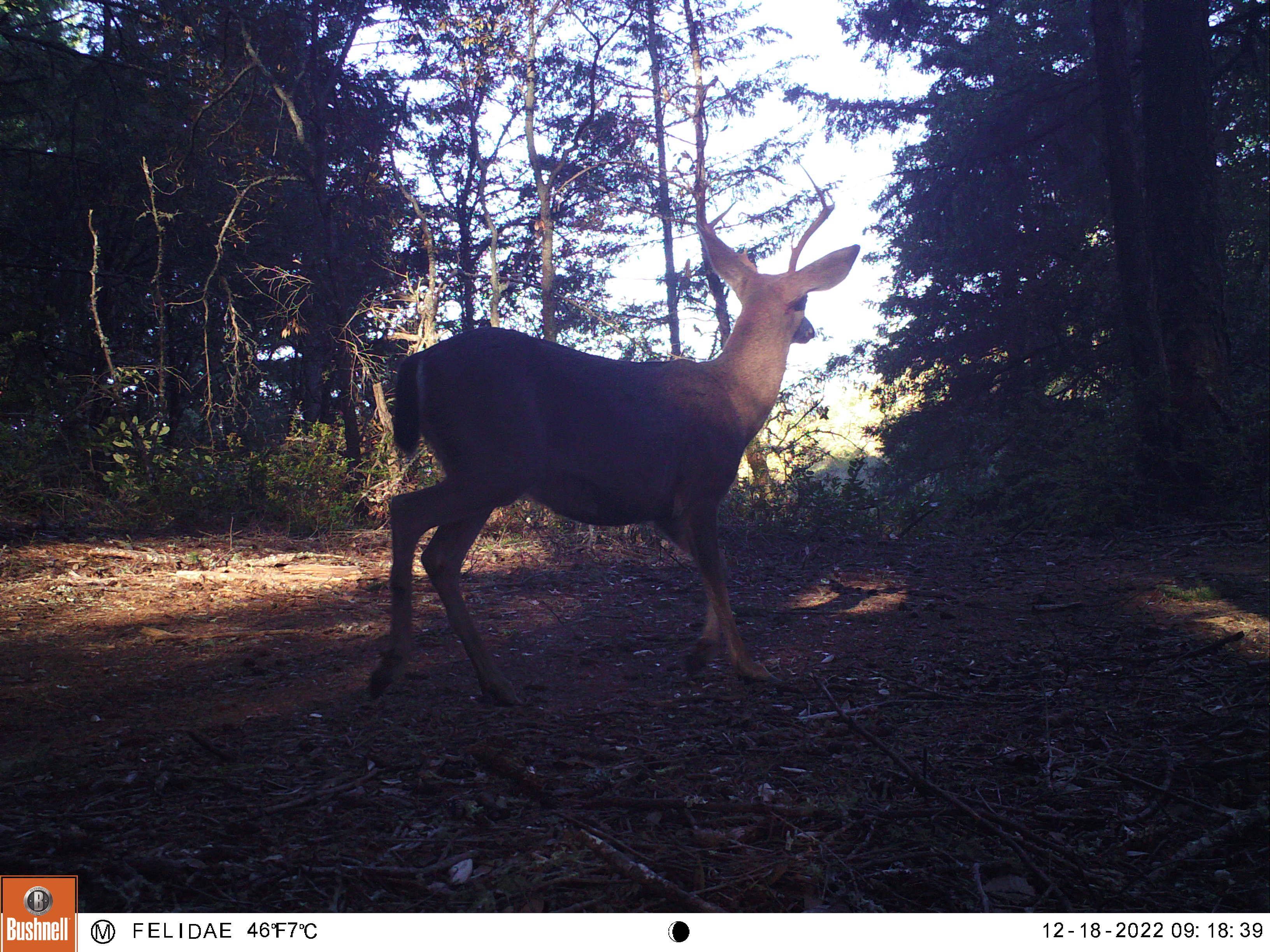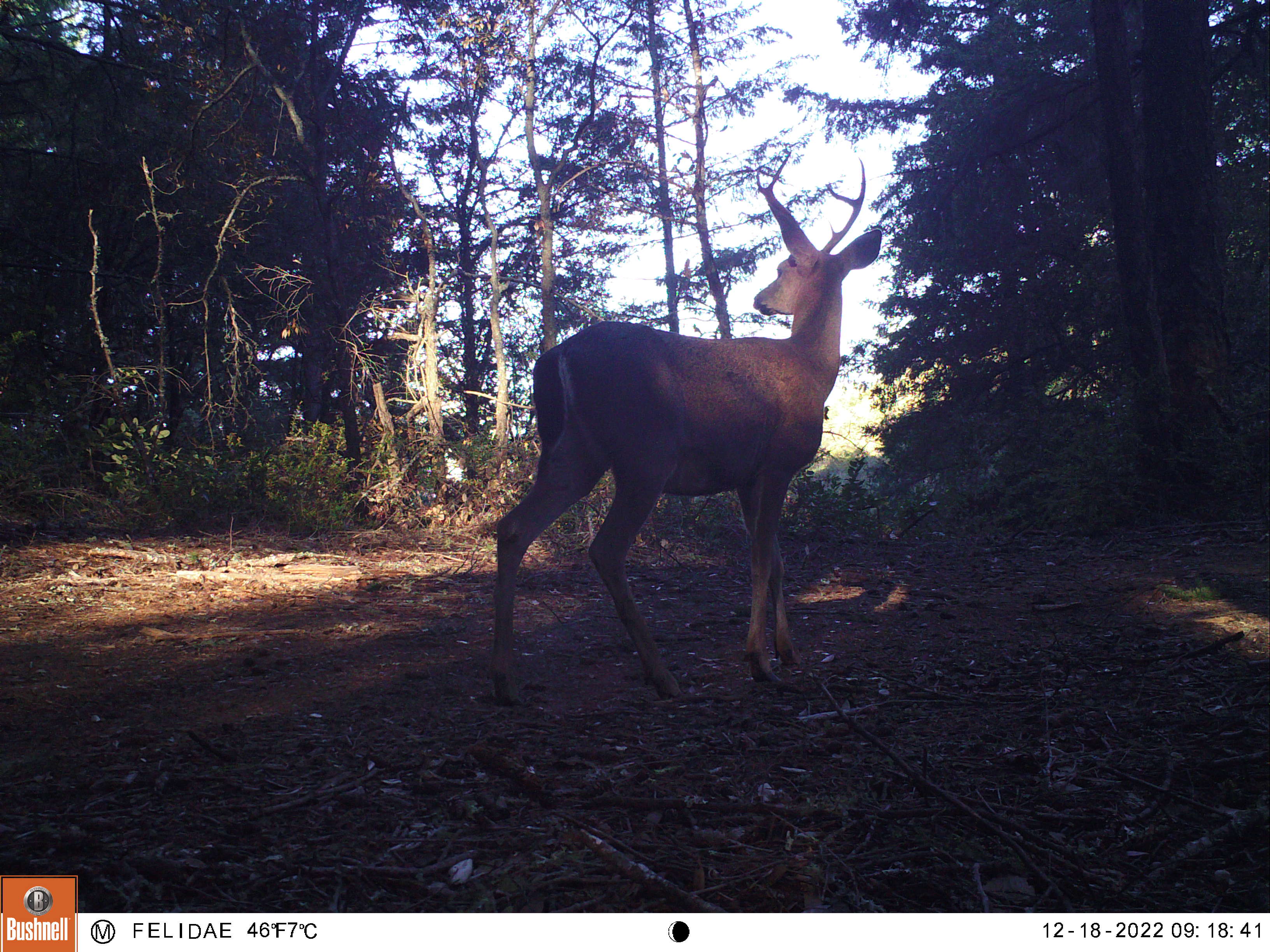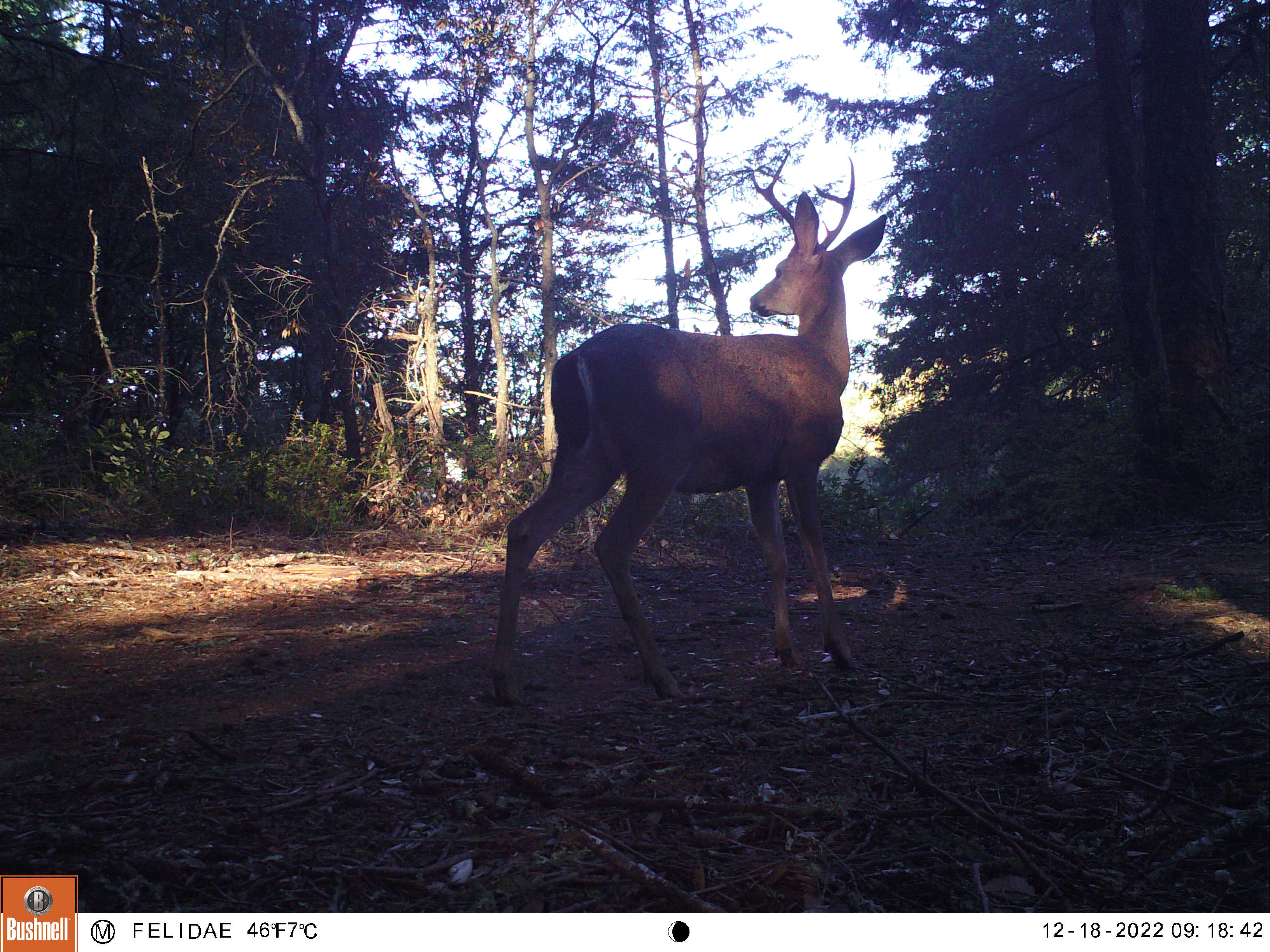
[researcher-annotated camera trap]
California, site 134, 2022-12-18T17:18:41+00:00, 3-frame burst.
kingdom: Animalia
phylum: Chordata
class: Mammalia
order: Artiodactyla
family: Cervidae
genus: Odocoileus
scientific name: Odocoileus hemionus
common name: mule deer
Mule deer (Odocoileus hemionus).